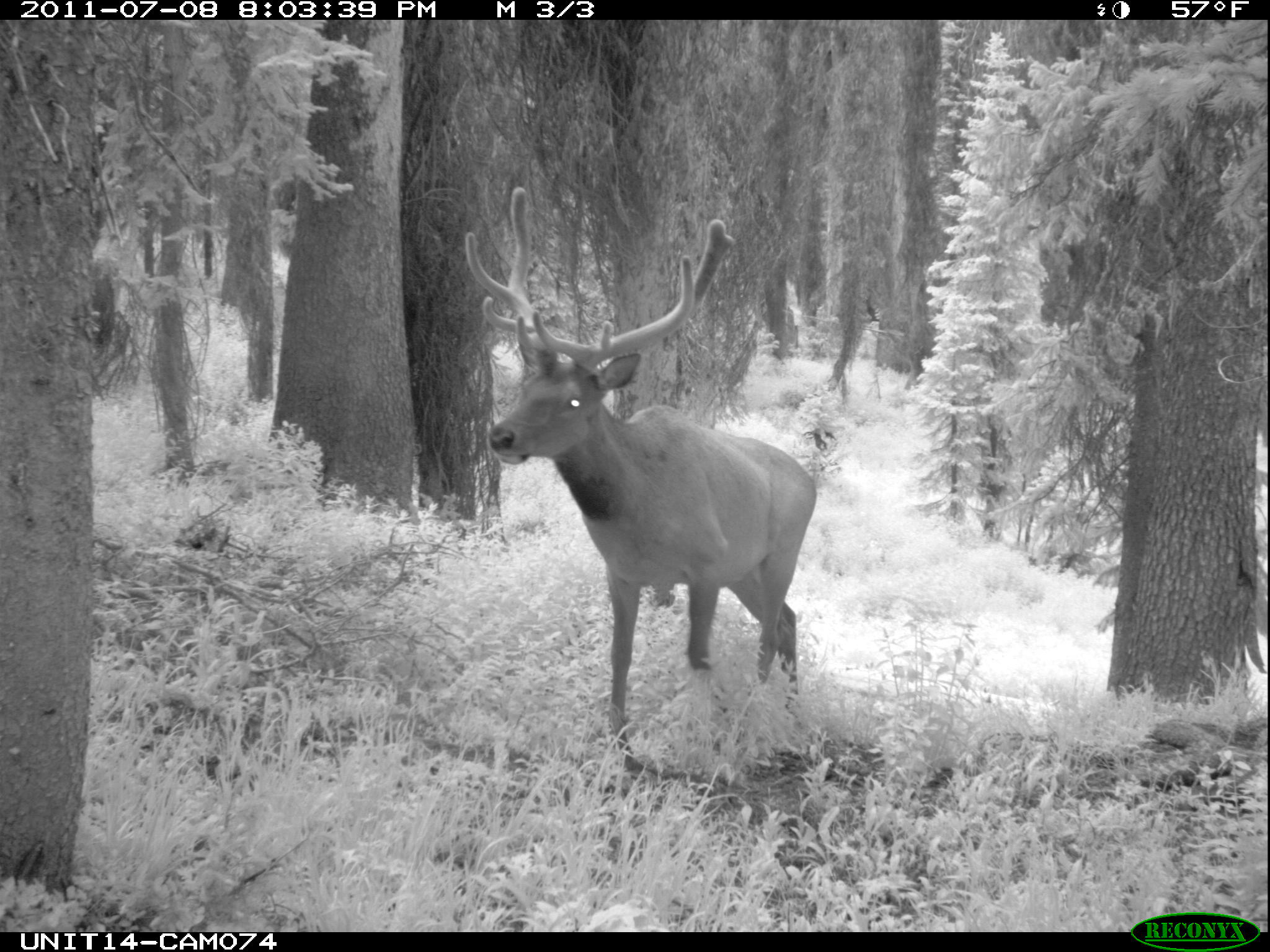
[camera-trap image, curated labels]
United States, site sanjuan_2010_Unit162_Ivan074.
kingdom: Animalia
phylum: Chordata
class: Mammalia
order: Artiodactyla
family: Cervidae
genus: Cervus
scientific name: Cervus elaphus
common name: red deer